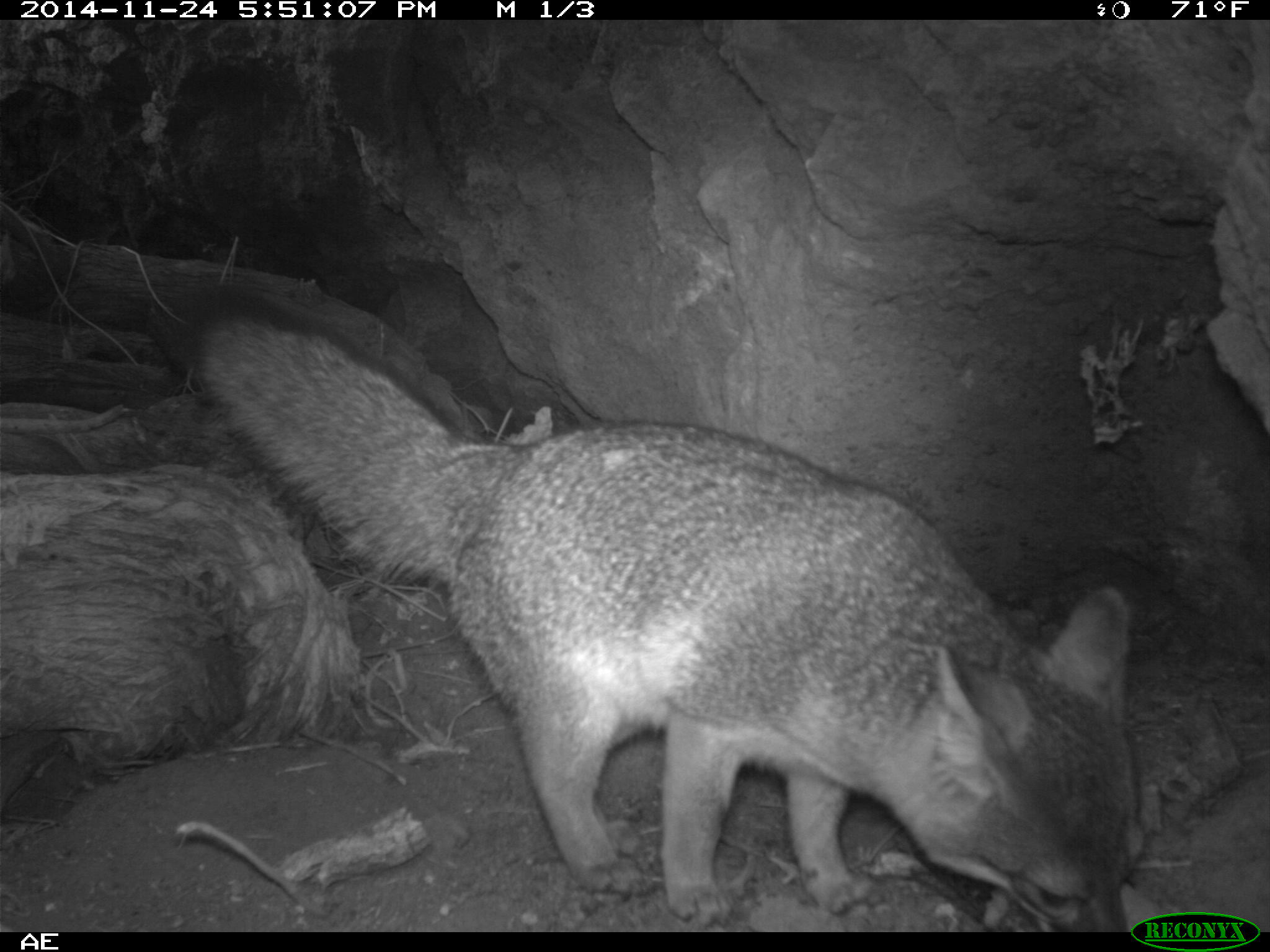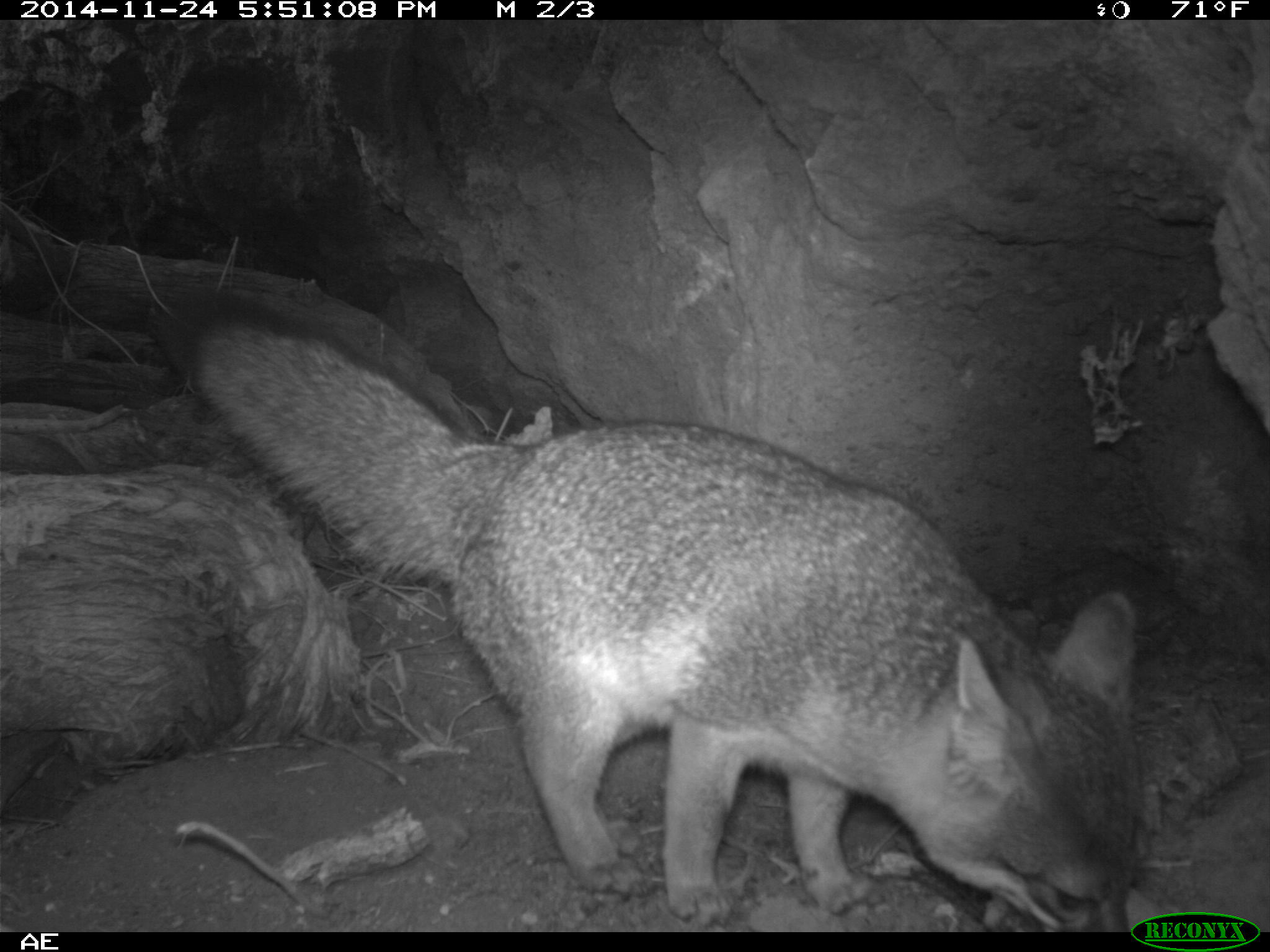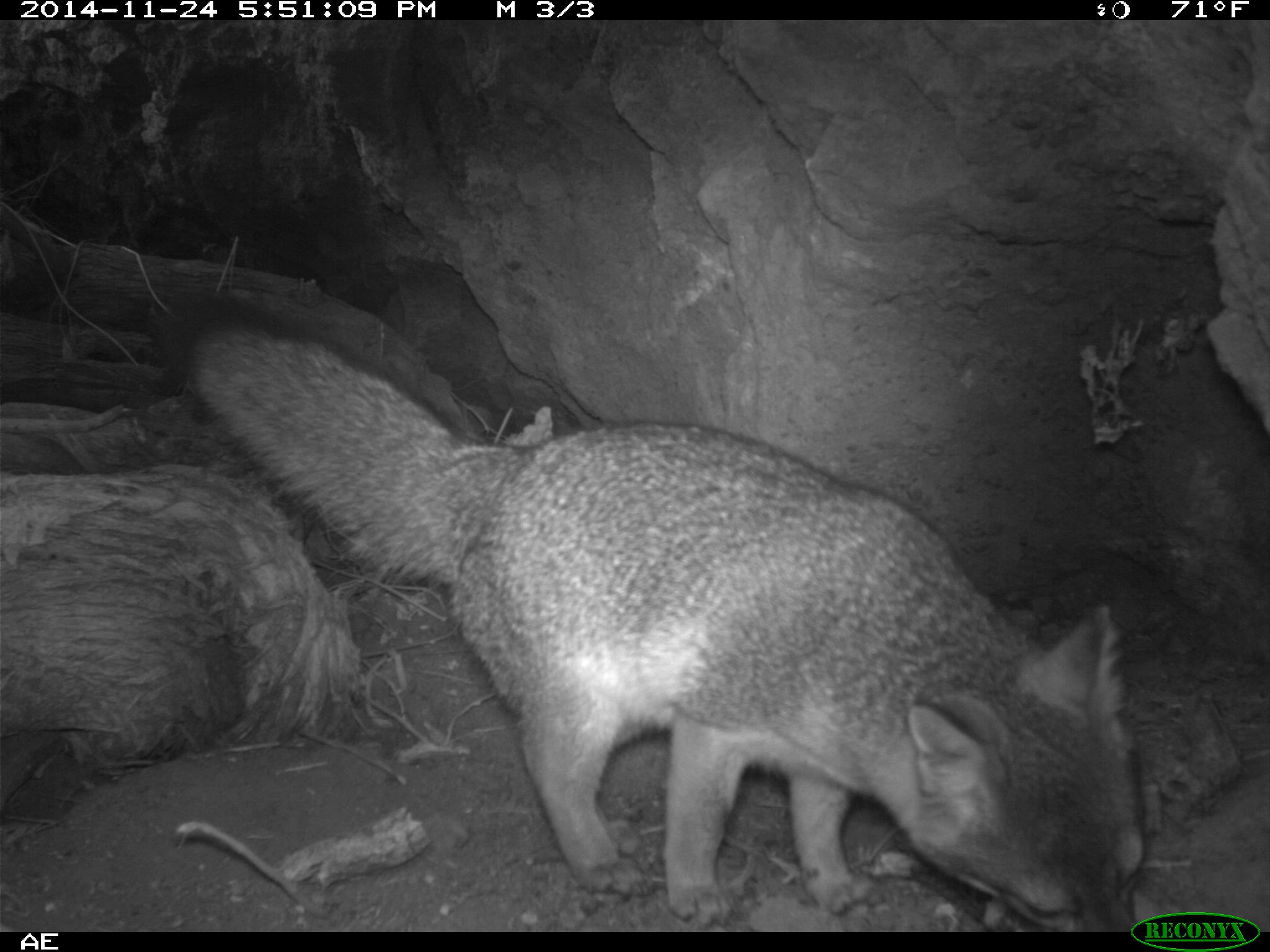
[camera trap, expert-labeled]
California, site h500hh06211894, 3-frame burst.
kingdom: Animalia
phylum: Chordata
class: Mammalia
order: Carnivora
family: Canidae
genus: Urocyon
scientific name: Urocyon littoralis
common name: island fox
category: fox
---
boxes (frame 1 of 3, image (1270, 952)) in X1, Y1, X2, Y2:
fox: 141, 282, 1150, 932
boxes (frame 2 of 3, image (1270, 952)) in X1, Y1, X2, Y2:
fox: 151, 284, 1140, 932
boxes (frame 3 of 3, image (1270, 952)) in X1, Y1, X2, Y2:
fox: 149, 283, 1148, 932